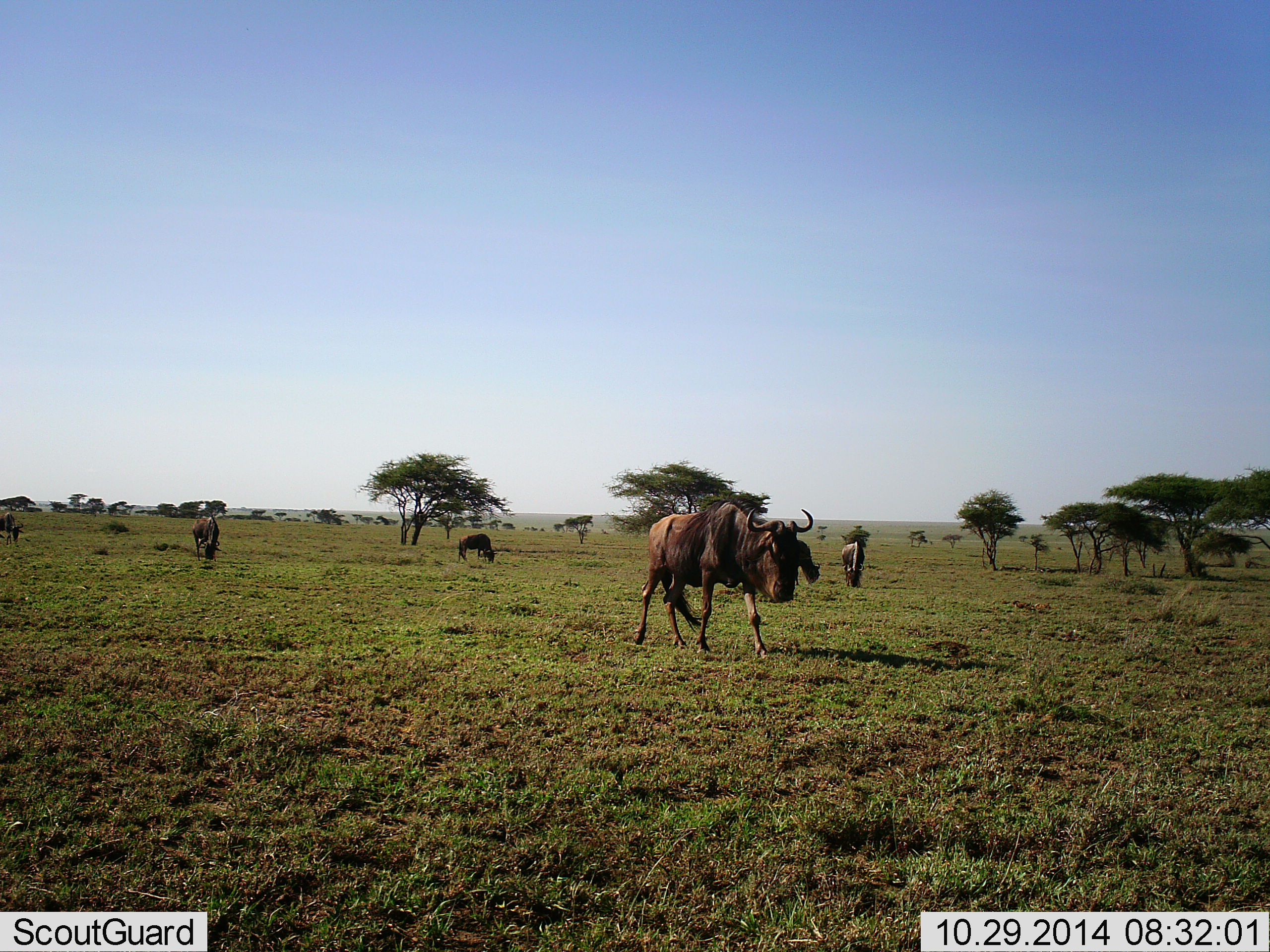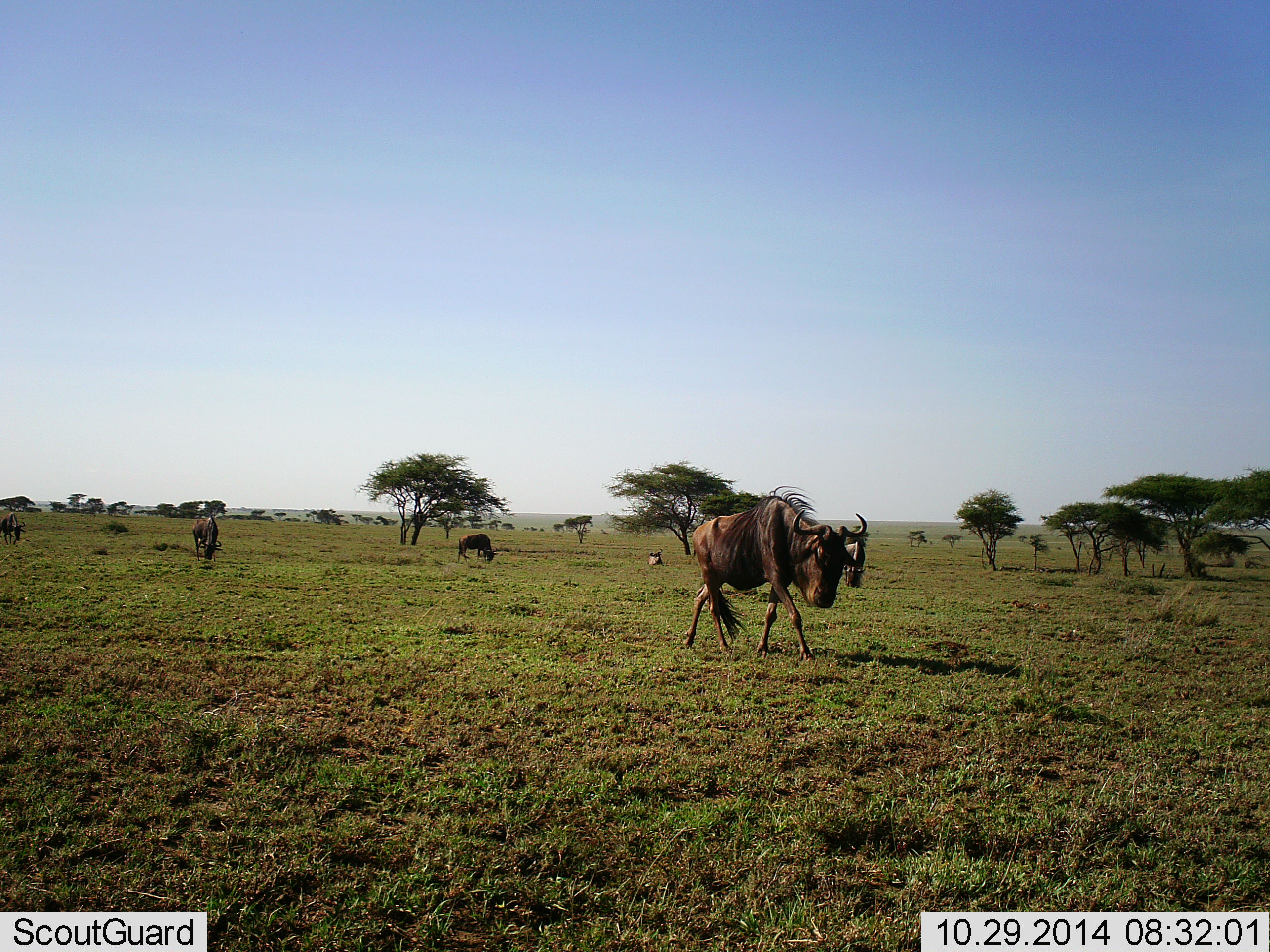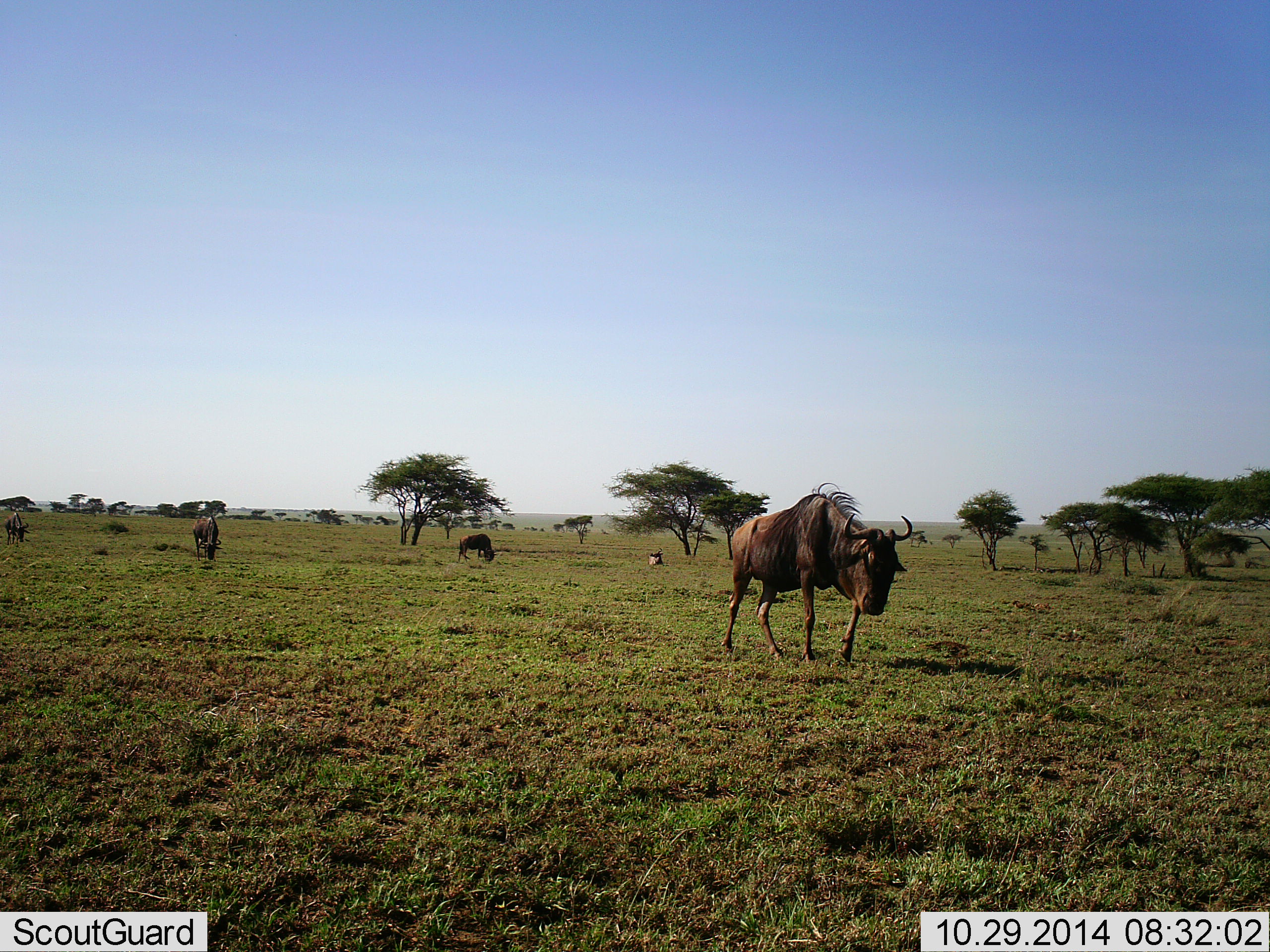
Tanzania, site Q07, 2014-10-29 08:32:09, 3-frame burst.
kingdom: Animalia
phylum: Chordata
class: Mammalia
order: Artiodactyla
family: Bovidae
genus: Connochaetes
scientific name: Connochaetes taurinus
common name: blue wildebeest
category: wildebeest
Wildebeest (blue wildebeest) (Connochaetes taurinus), count 6. Behavior (volunteer vote fractions): standing 80%, resting 60%, moving 80%, interacting 0%. Young present (vote fraction): 0%. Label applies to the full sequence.